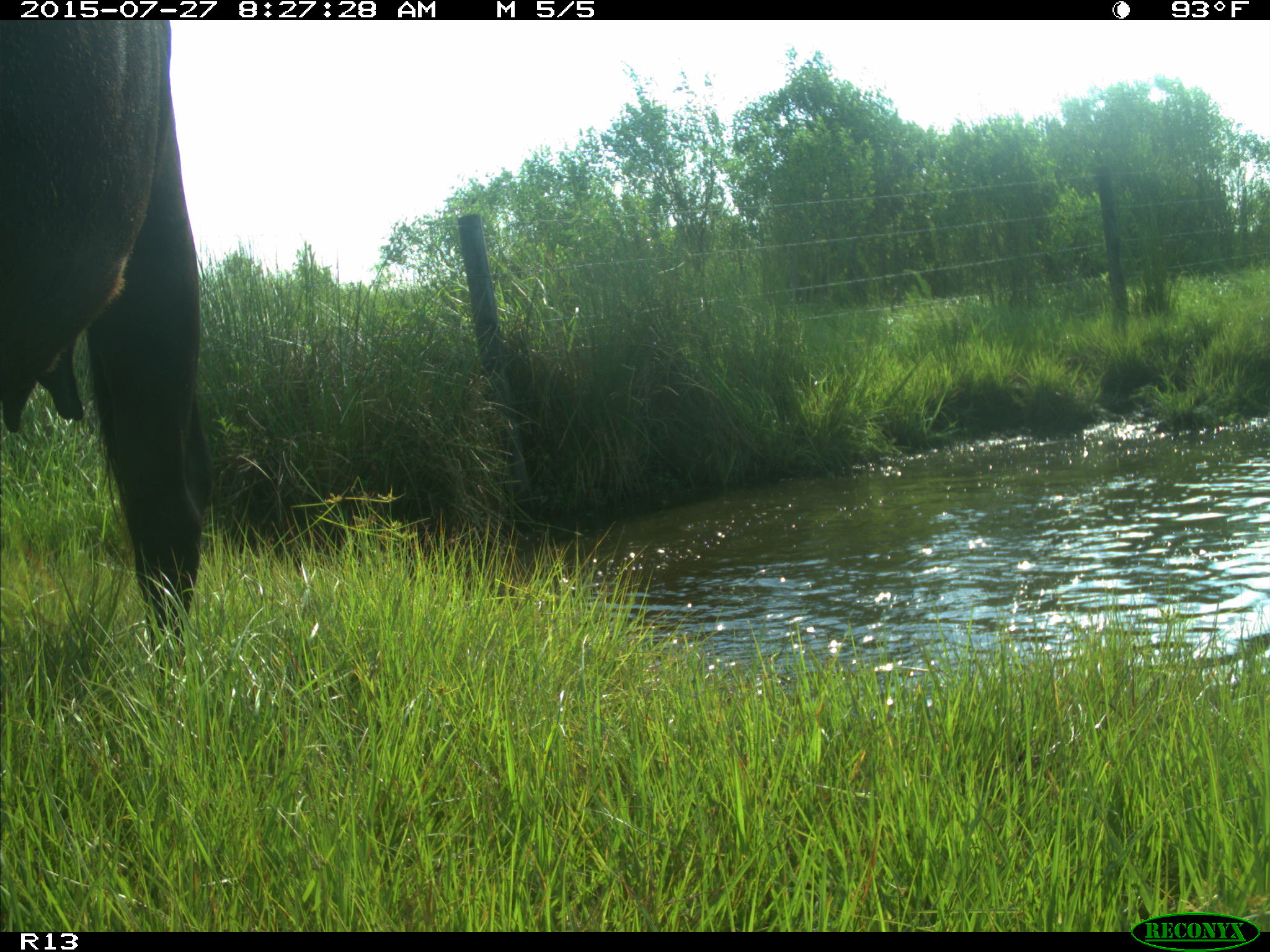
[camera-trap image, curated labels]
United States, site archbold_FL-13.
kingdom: Animalia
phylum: Chordata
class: Mammalia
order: Artiodactyla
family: Suidae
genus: Sus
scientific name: Sus scrofa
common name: wild boar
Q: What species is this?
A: Sus scrofa (wild boar).